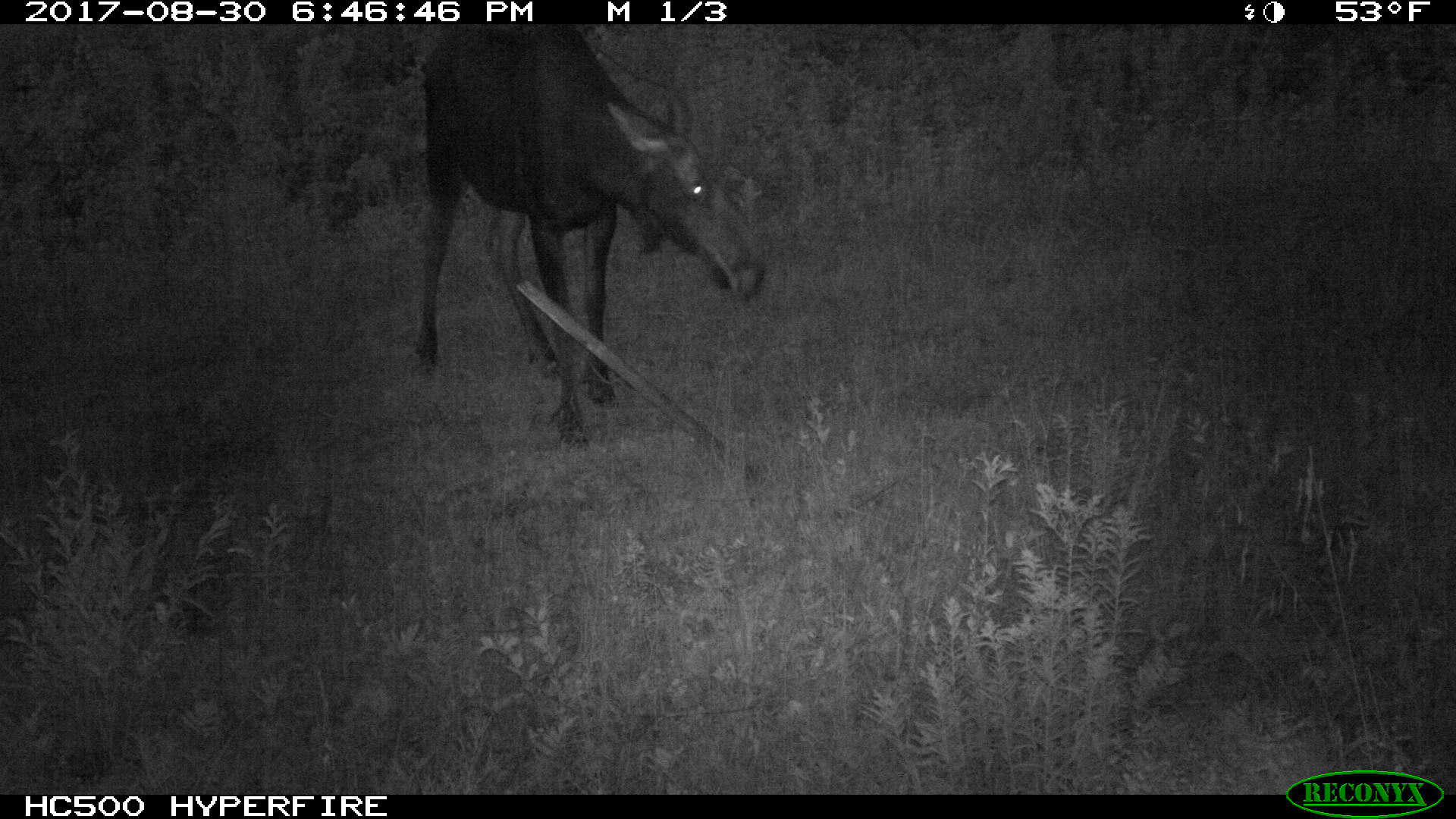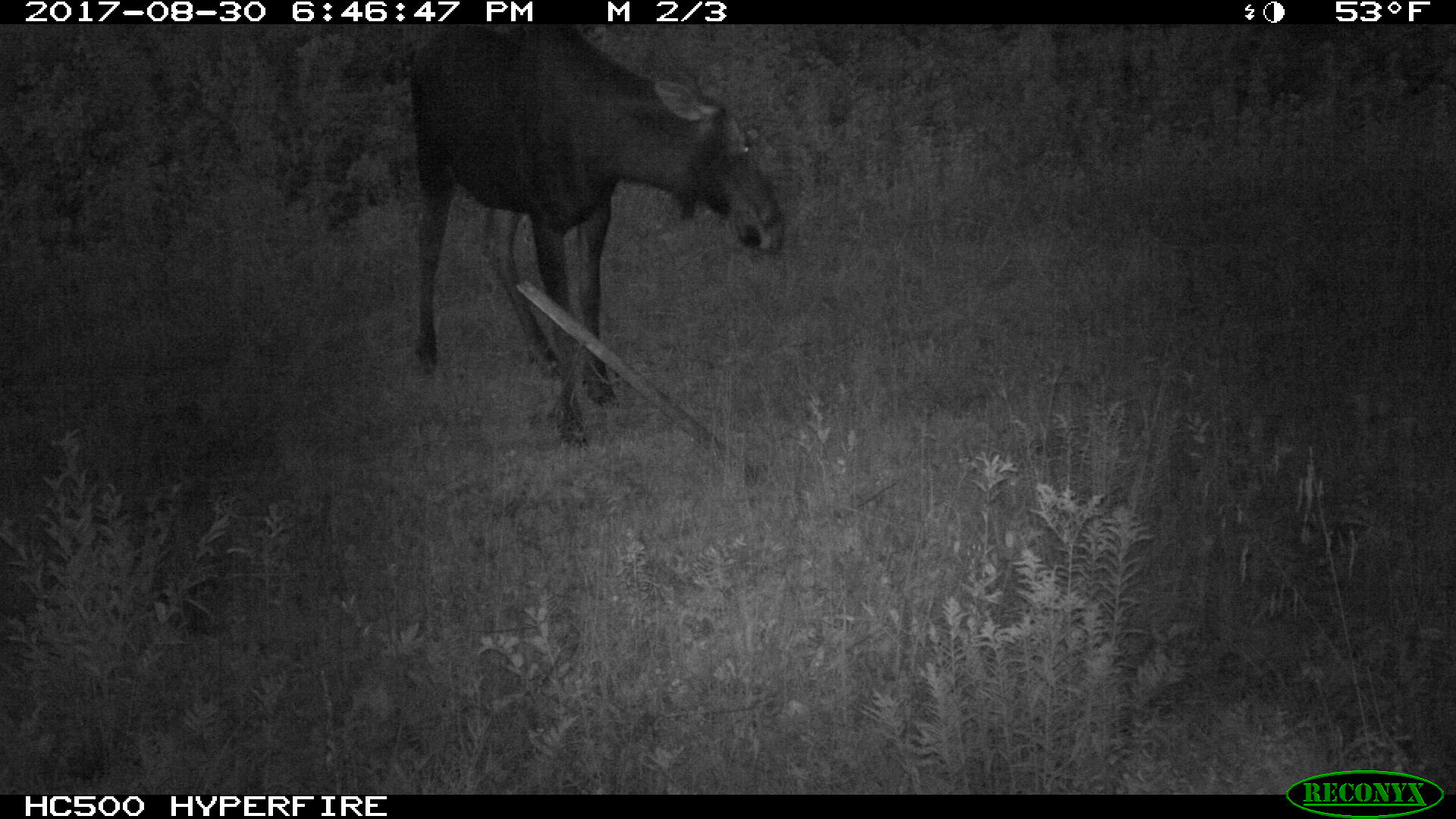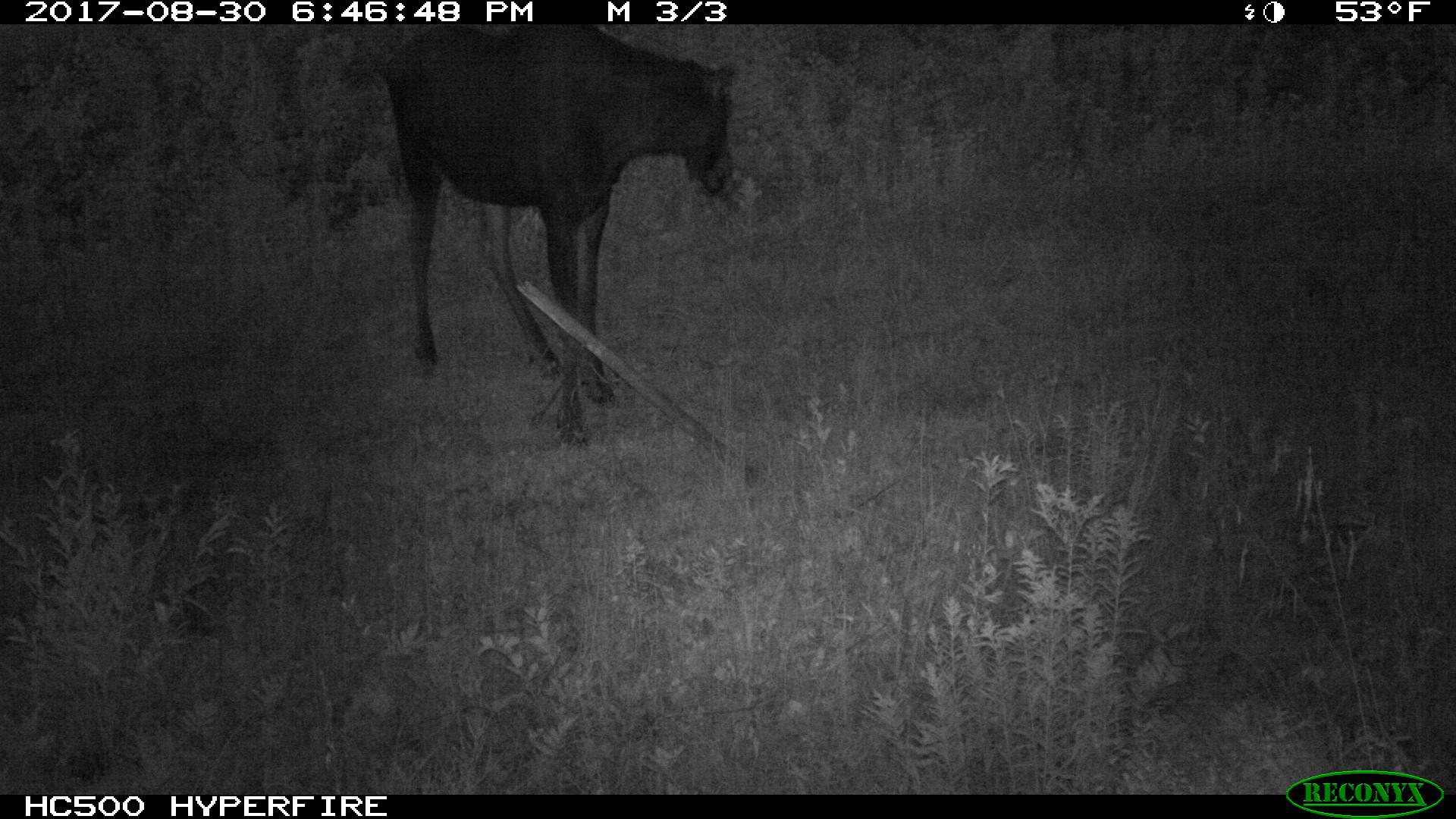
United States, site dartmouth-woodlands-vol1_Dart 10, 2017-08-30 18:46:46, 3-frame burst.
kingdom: Animalia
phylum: Chordata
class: Mammalia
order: Artiodactyla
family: Cervidae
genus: Alces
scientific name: Alces alces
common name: moose